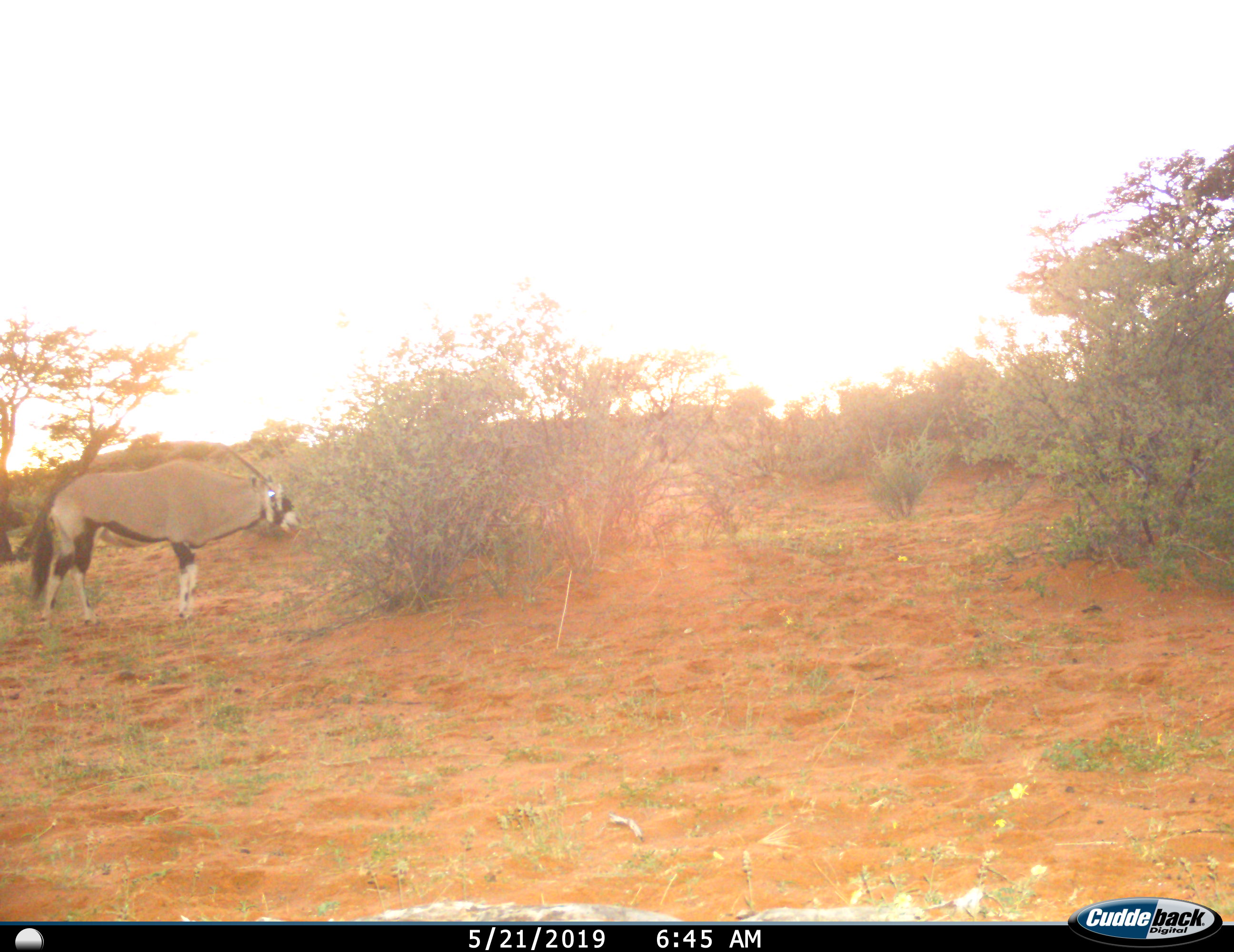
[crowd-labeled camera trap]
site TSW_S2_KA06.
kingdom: Animalia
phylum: Chordata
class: Mammalia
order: Artiodactyla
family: Bovidae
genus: Oryx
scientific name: Oryx gazella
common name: gemsbok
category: oryx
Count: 1.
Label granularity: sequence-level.